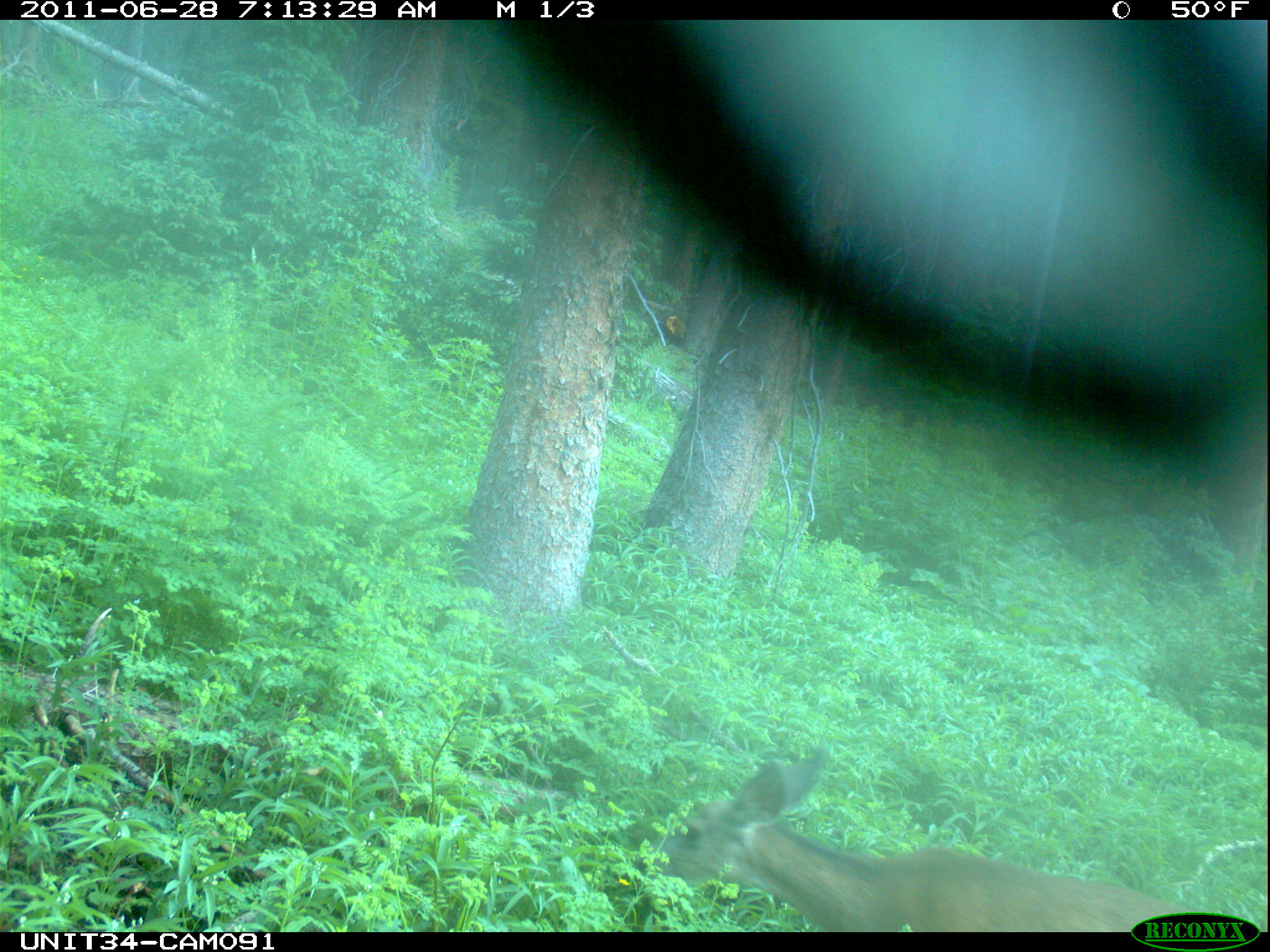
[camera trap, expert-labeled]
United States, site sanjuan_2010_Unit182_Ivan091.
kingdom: Animalia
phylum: Chordata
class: Mammalia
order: Artiodactyla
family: Cervidae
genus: Odocoileus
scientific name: Odocoileus hemionus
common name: mule deer